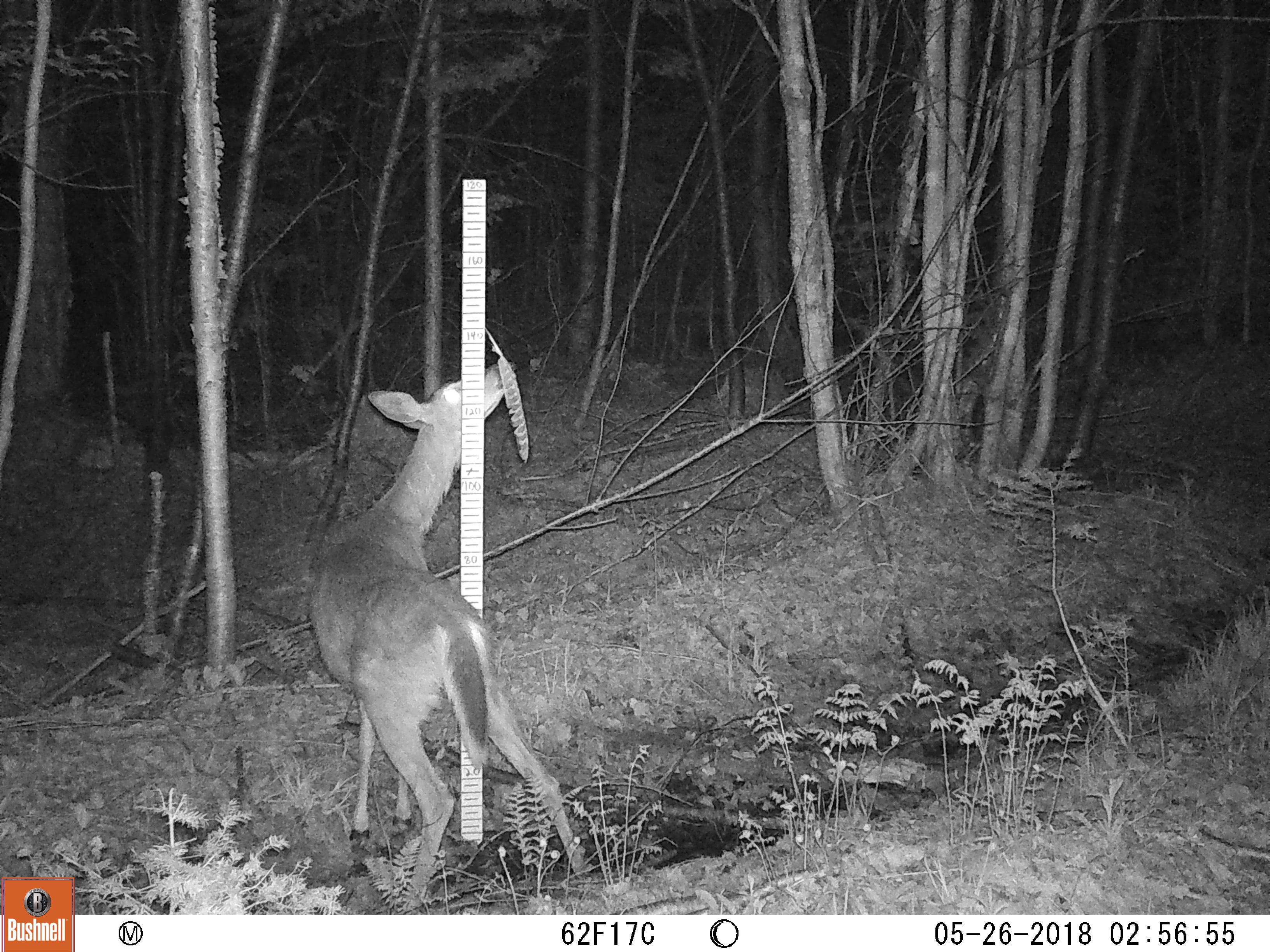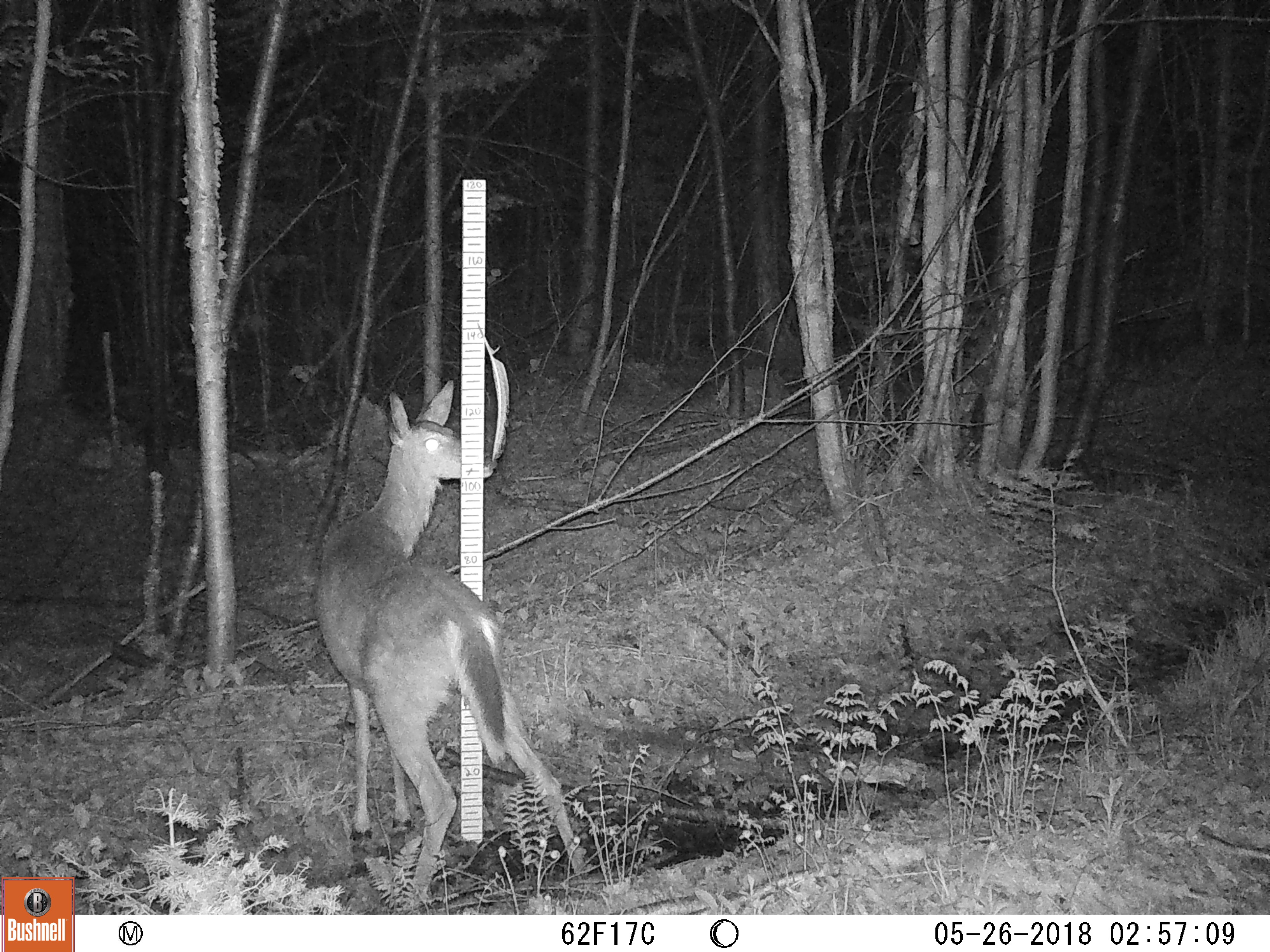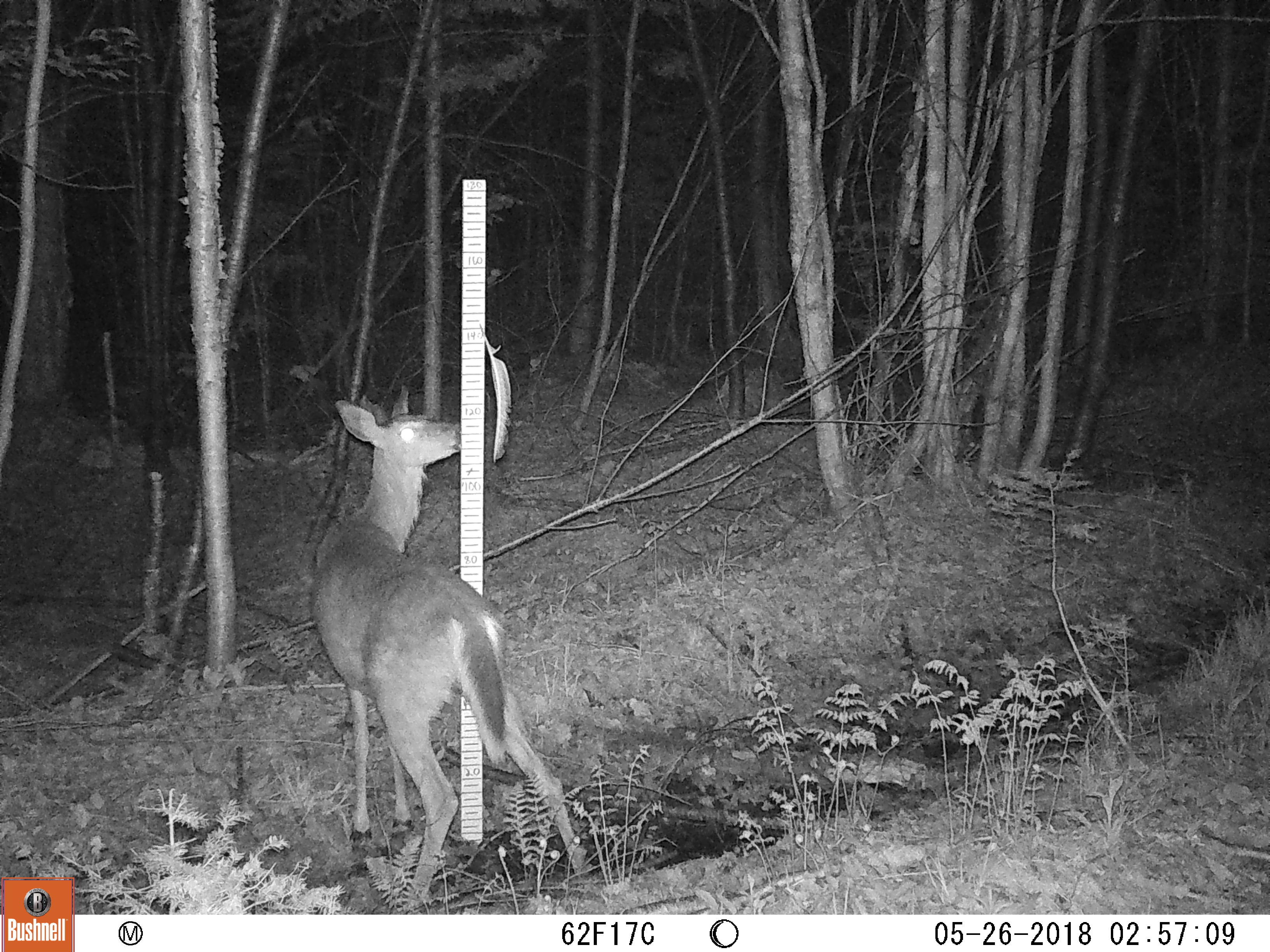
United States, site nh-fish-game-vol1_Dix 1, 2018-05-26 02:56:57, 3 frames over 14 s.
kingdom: Animalia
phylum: Chordata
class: Mammalia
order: Artiodactyla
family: Cervidae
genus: Odocoileus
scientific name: Odocoileus virginianus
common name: white-tailed deer